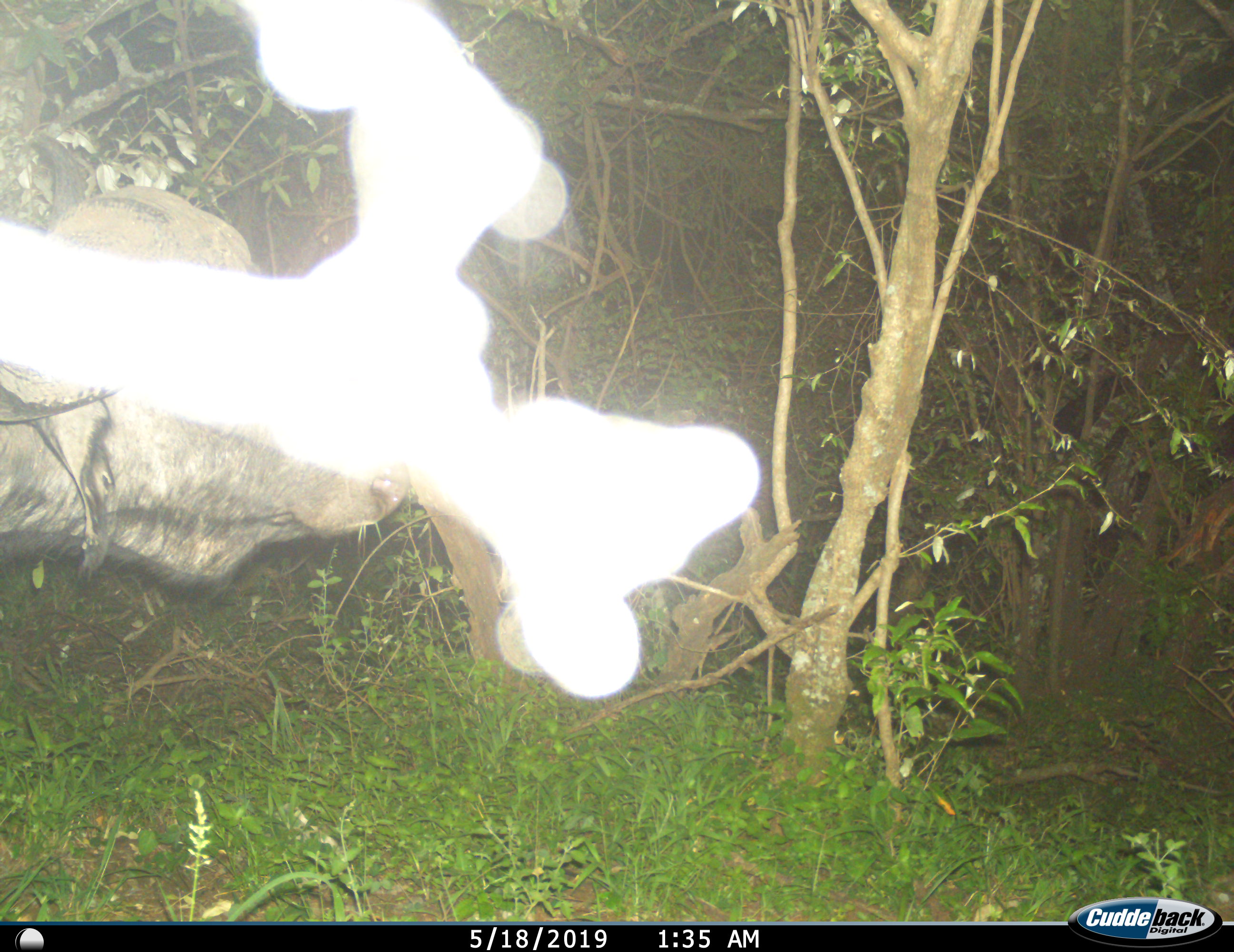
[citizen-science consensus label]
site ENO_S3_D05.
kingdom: Animalia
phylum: Chordata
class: Mammalia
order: Artiodactyla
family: Bovidae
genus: Syncerus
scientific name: Syncerus caffer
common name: african buffalo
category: buffalo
Buffalo (african buffalo) (Syncerus caffer), count 1. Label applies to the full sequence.